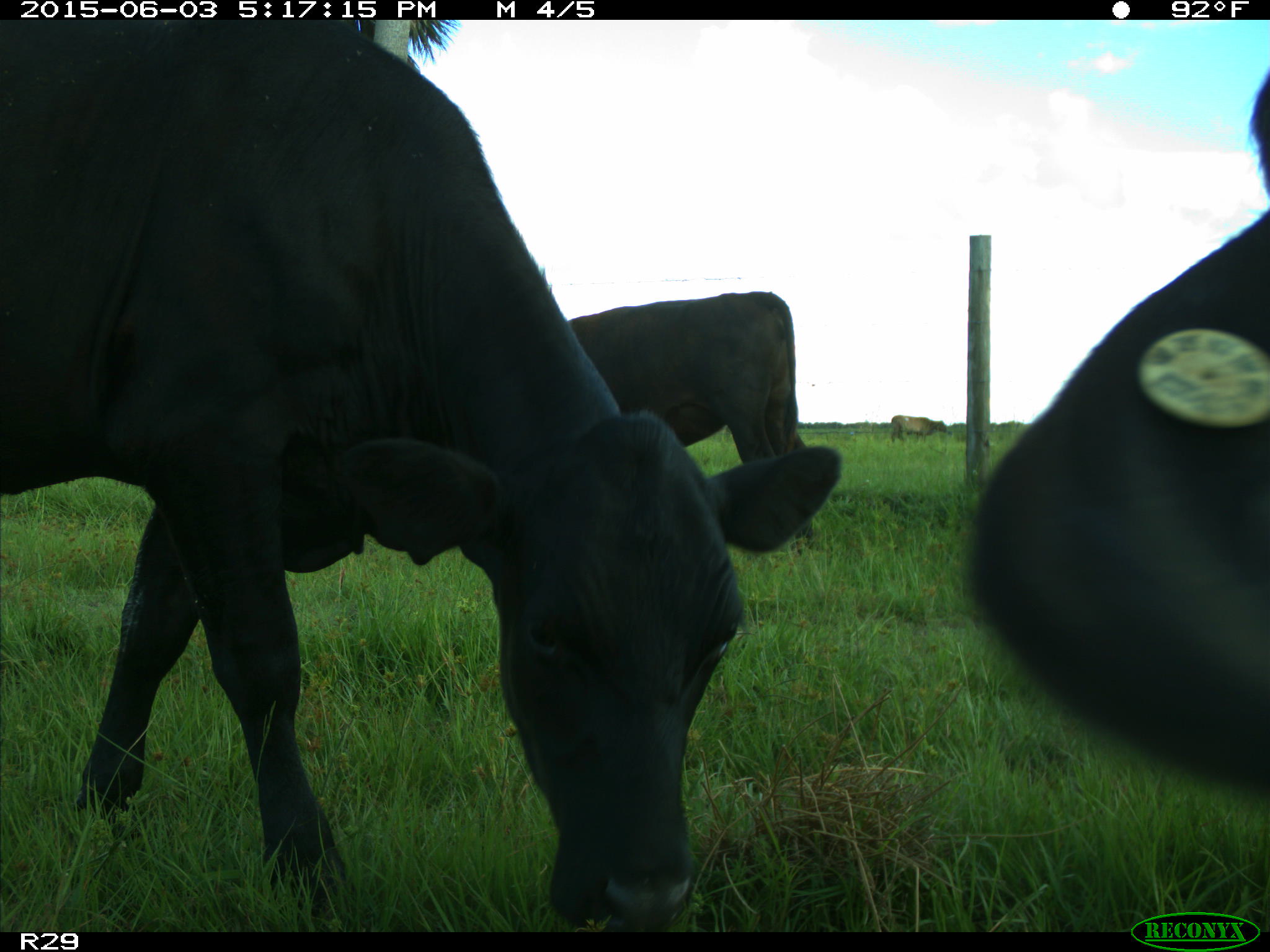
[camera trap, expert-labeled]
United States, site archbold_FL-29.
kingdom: Animalia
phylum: Chordata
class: Mammalia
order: Artiodactyla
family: Bovidae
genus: Bos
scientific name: Bos taurus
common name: domestic cow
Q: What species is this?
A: Bos taurus (domestic cow).